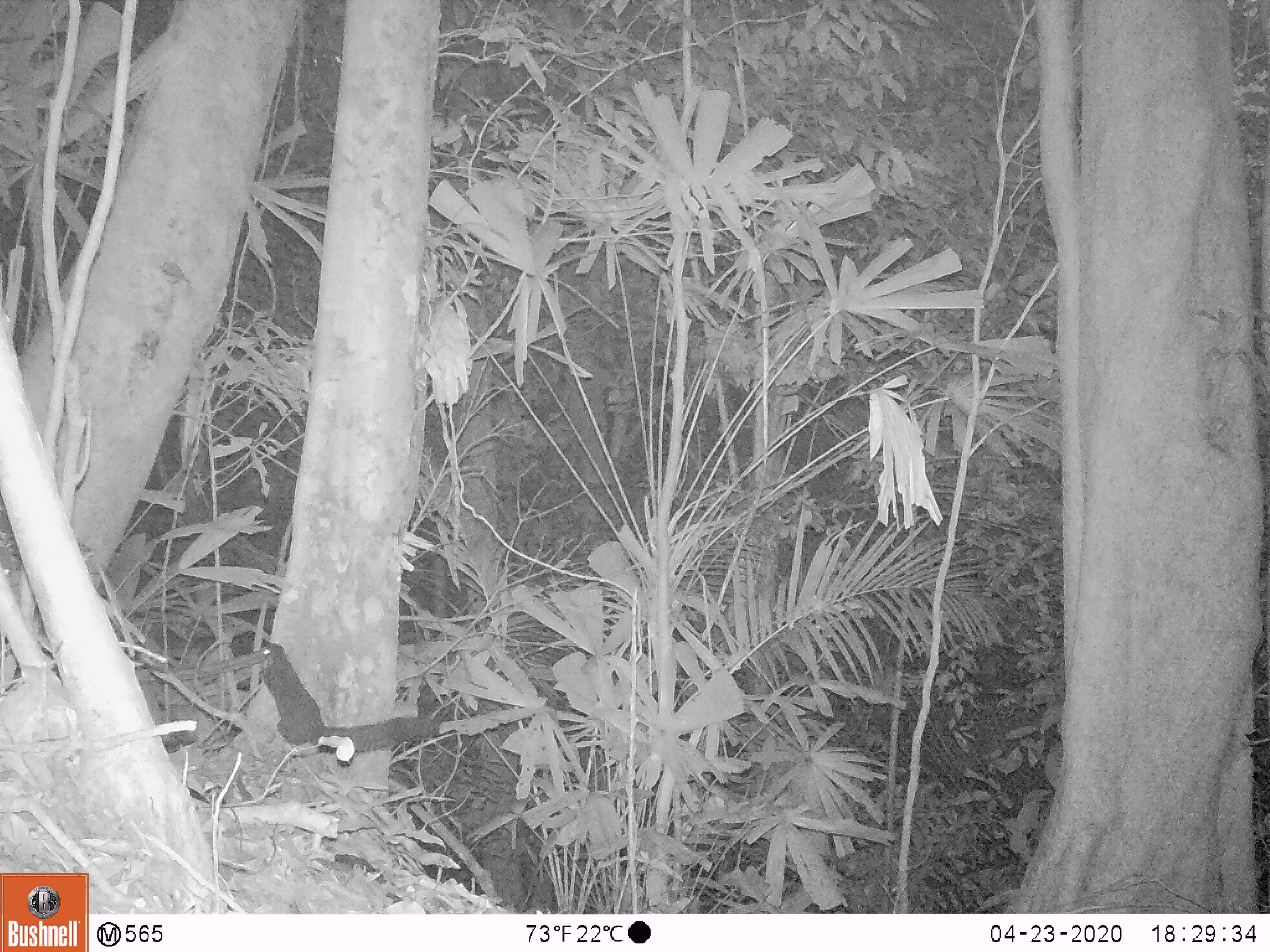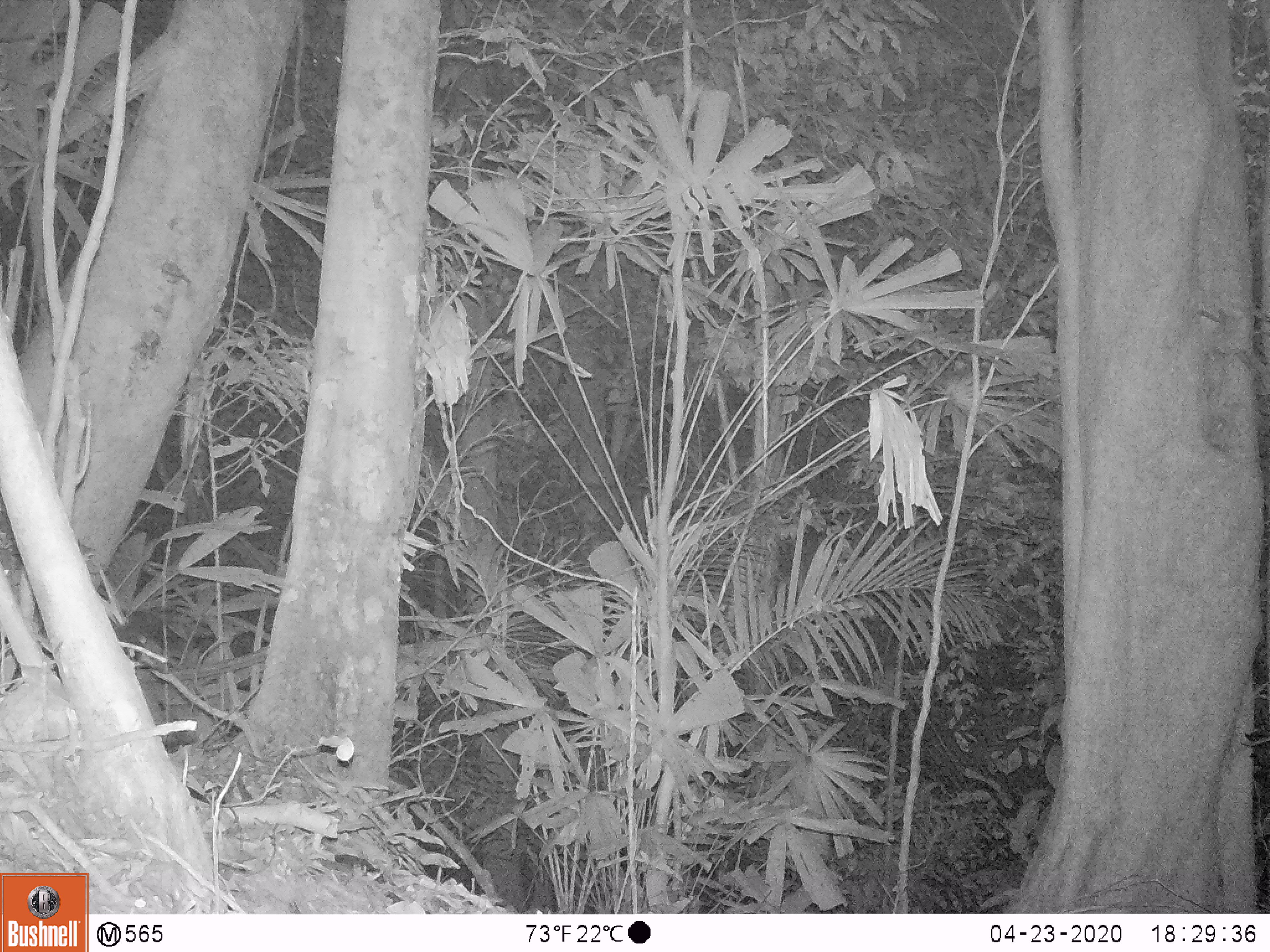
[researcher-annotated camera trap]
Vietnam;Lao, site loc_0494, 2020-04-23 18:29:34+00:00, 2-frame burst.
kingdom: Animalia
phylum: Chordata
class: Mammalia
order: Rodentia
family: Sciuridae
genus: Callosciurus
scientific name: Callosciurus erythraeus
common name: pallas's squirrel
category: pallass squirrel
Pallass squirrel (pallas's squirrel) (Callosciurus erythraeus). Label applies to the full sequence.